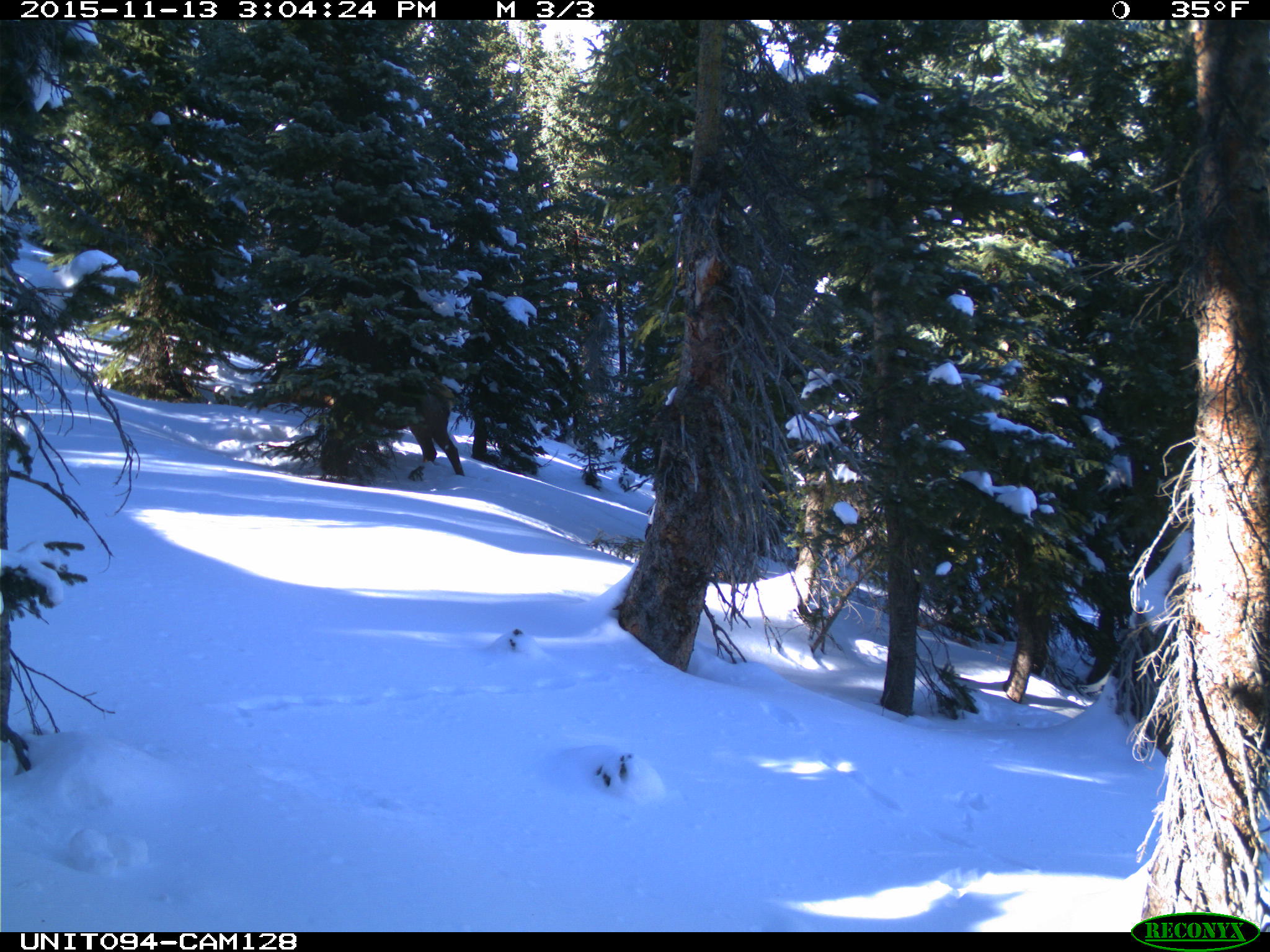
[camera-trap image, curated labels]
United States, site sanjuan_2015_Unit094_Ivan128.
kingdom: Animalia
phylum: Chordata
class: Mammalia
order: Artiodactyla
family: Cervidae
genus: Cervus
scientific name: Cervus elaphus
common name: red deer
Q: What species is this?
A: Cervus elaphus (red deer).